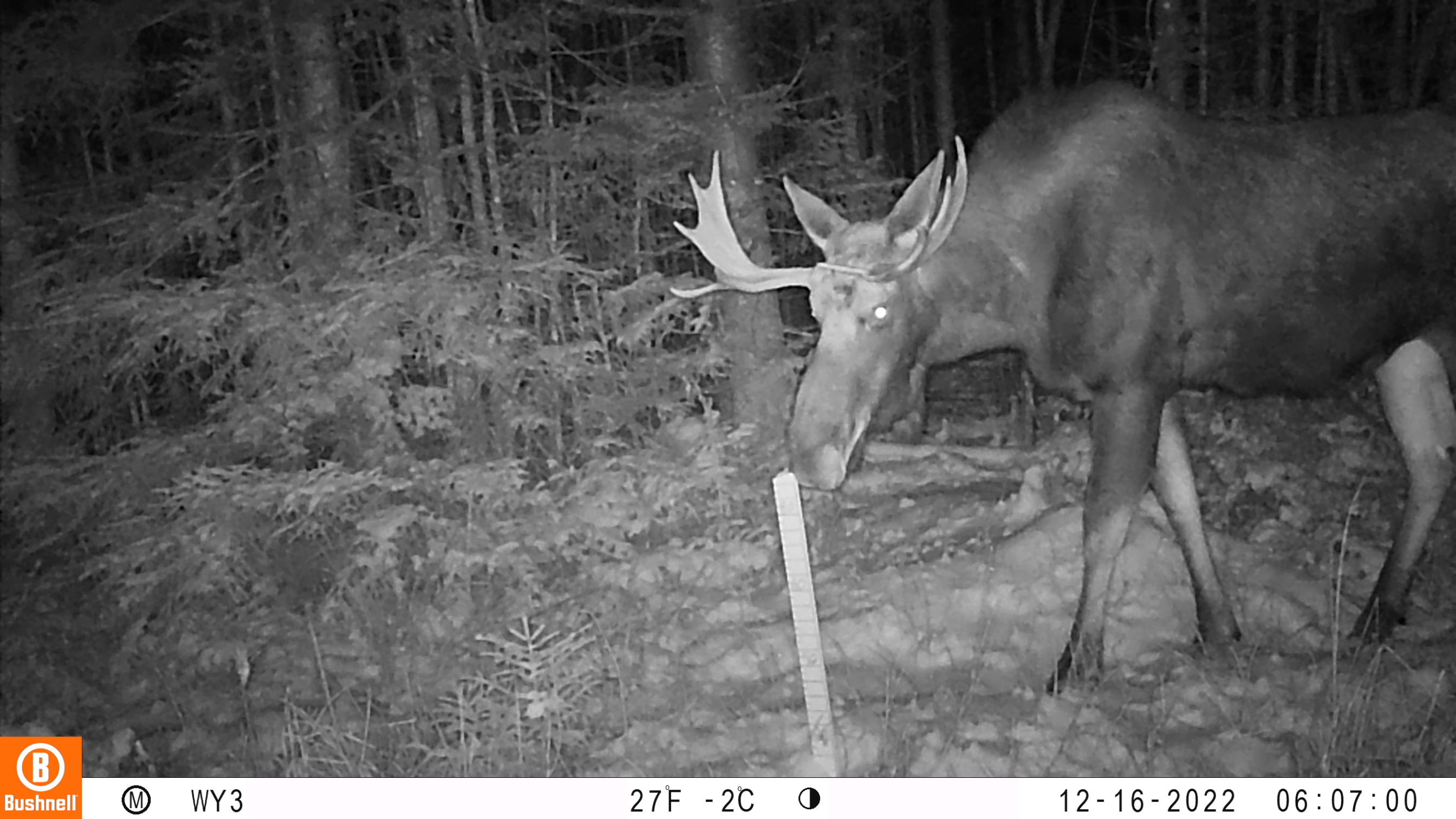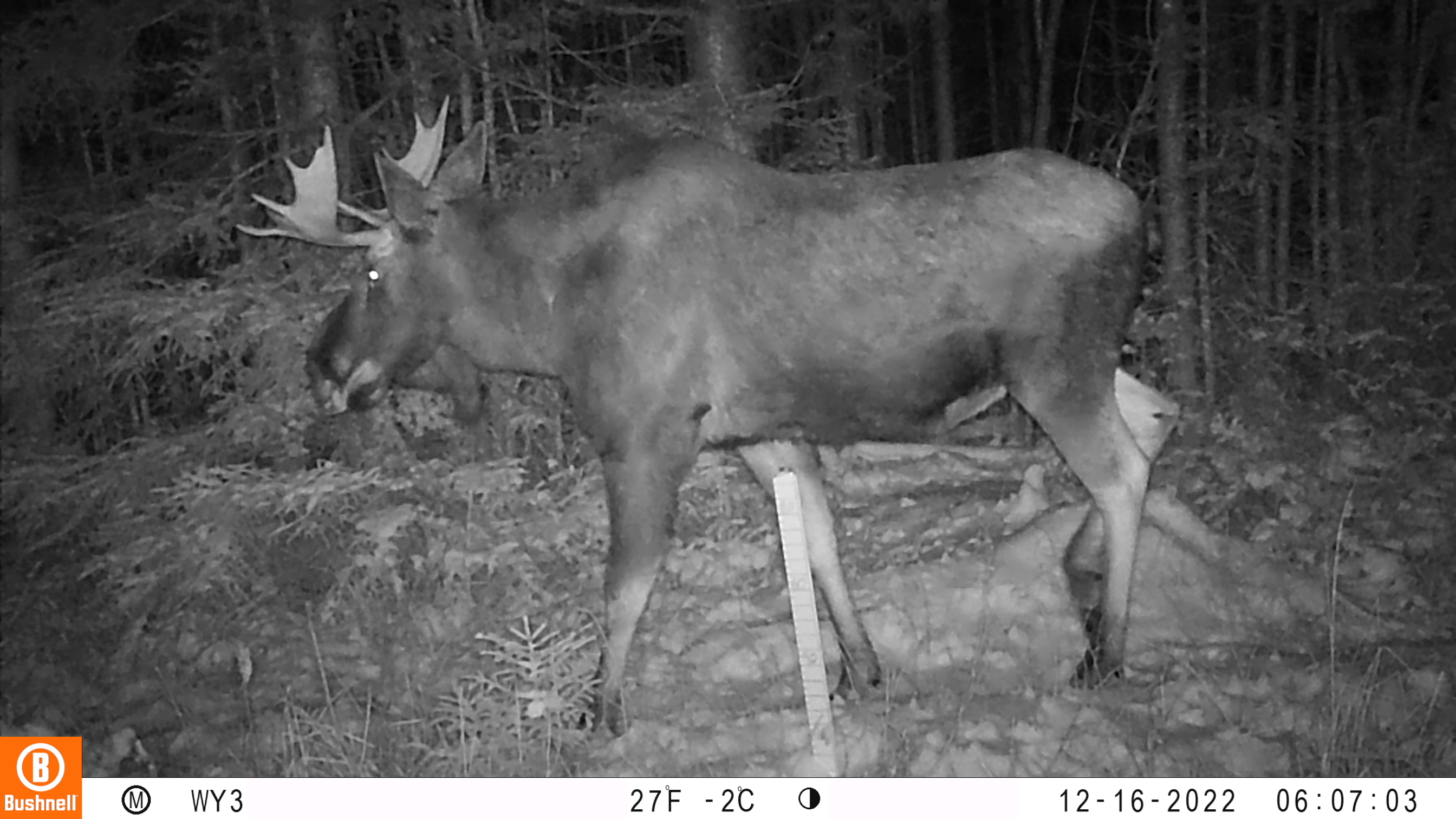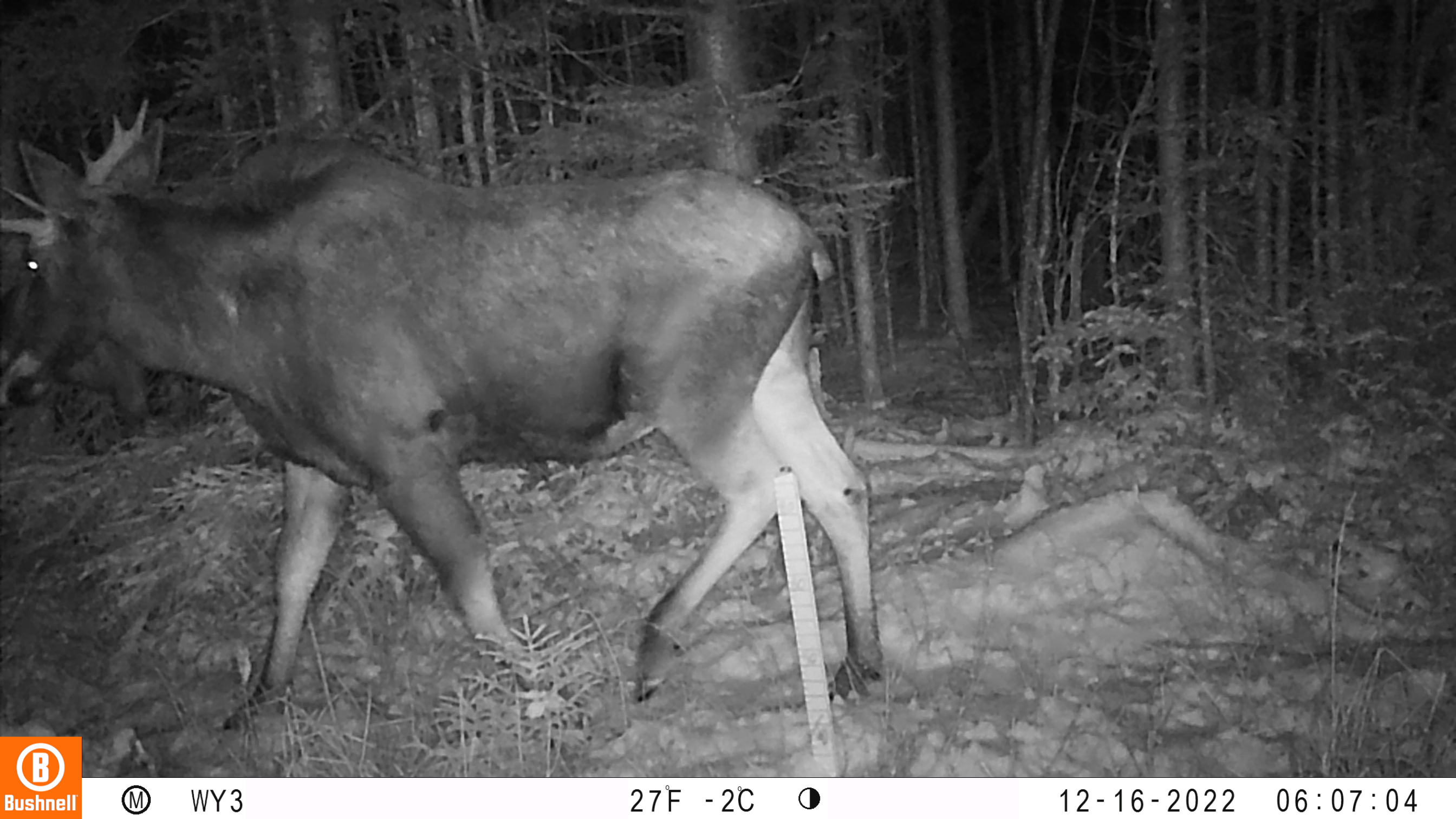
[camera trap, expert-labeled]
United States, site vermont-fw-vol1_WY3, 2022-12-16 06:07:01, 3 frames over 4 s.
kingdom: Animalia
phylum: Chordata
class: Mammalia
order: Artiodactyla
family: Cervidae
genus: Alces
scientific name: Alces alces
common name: moose